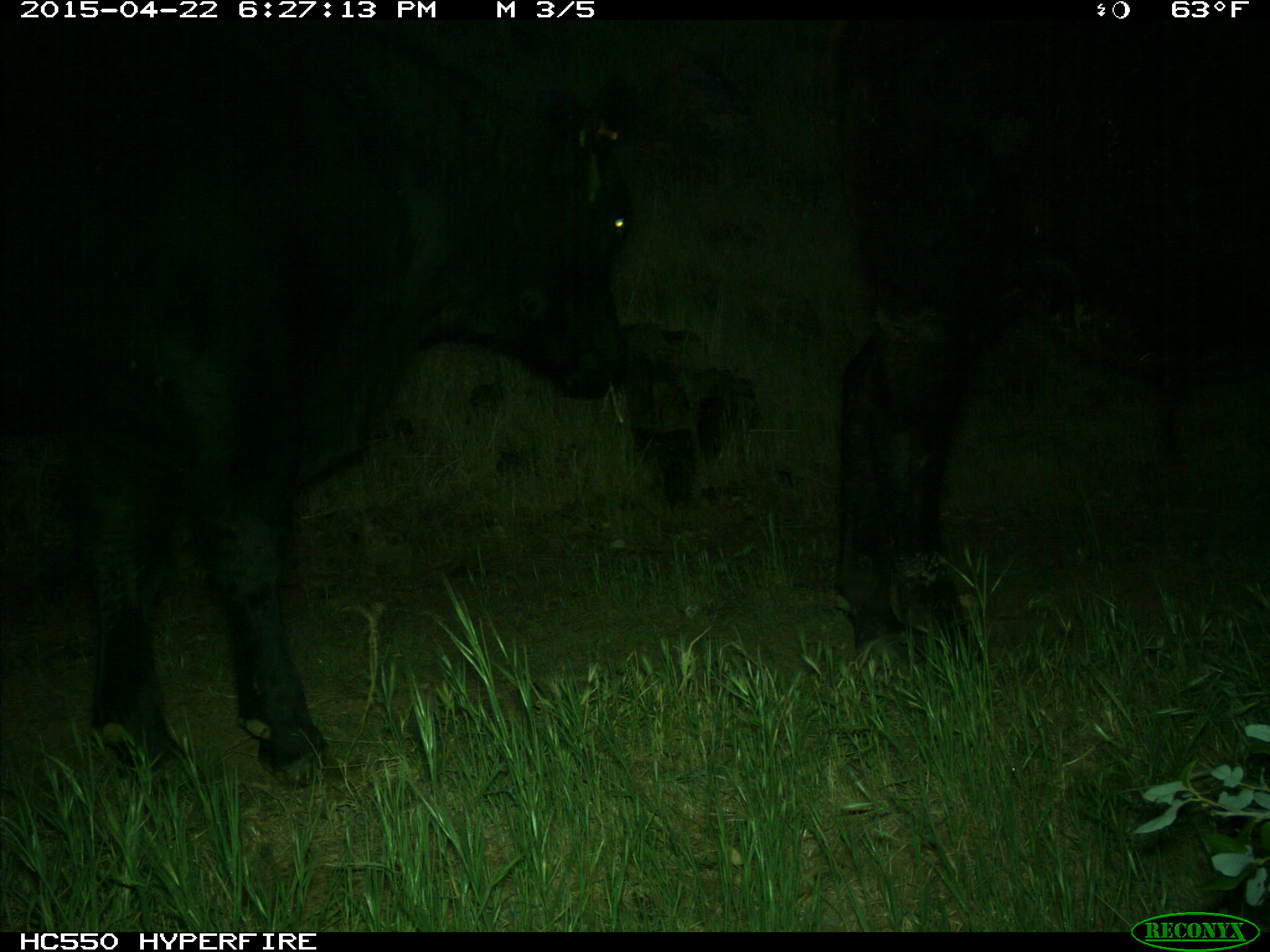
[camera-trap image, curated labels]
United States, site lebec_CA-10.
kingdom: Animalia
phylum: Chordata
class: Mammalia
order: Artiodactyla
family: Bovidae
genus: Bos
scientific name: Bos taurus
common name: domestic cow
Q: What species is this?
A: Bos taurus (domestic cow).